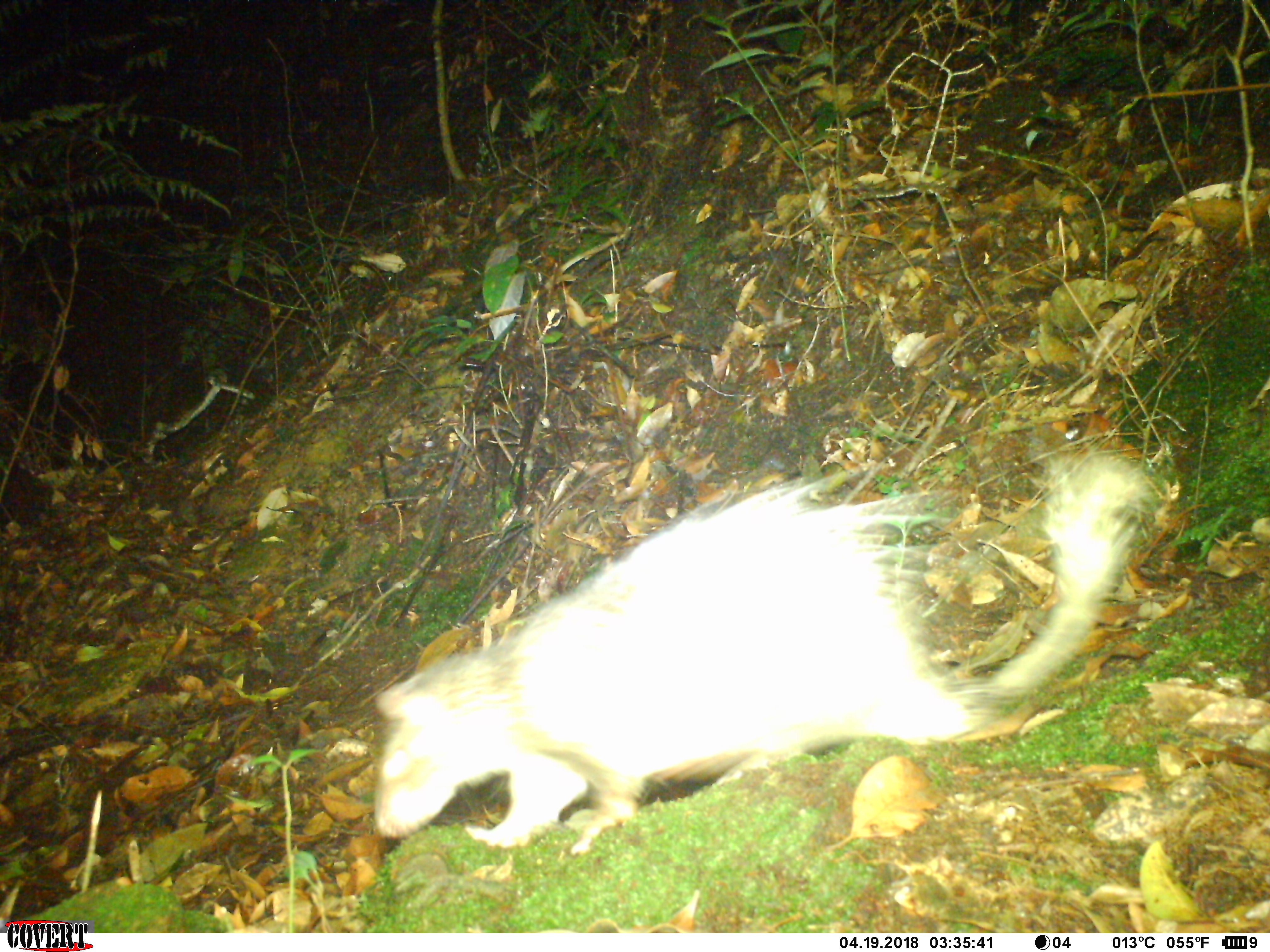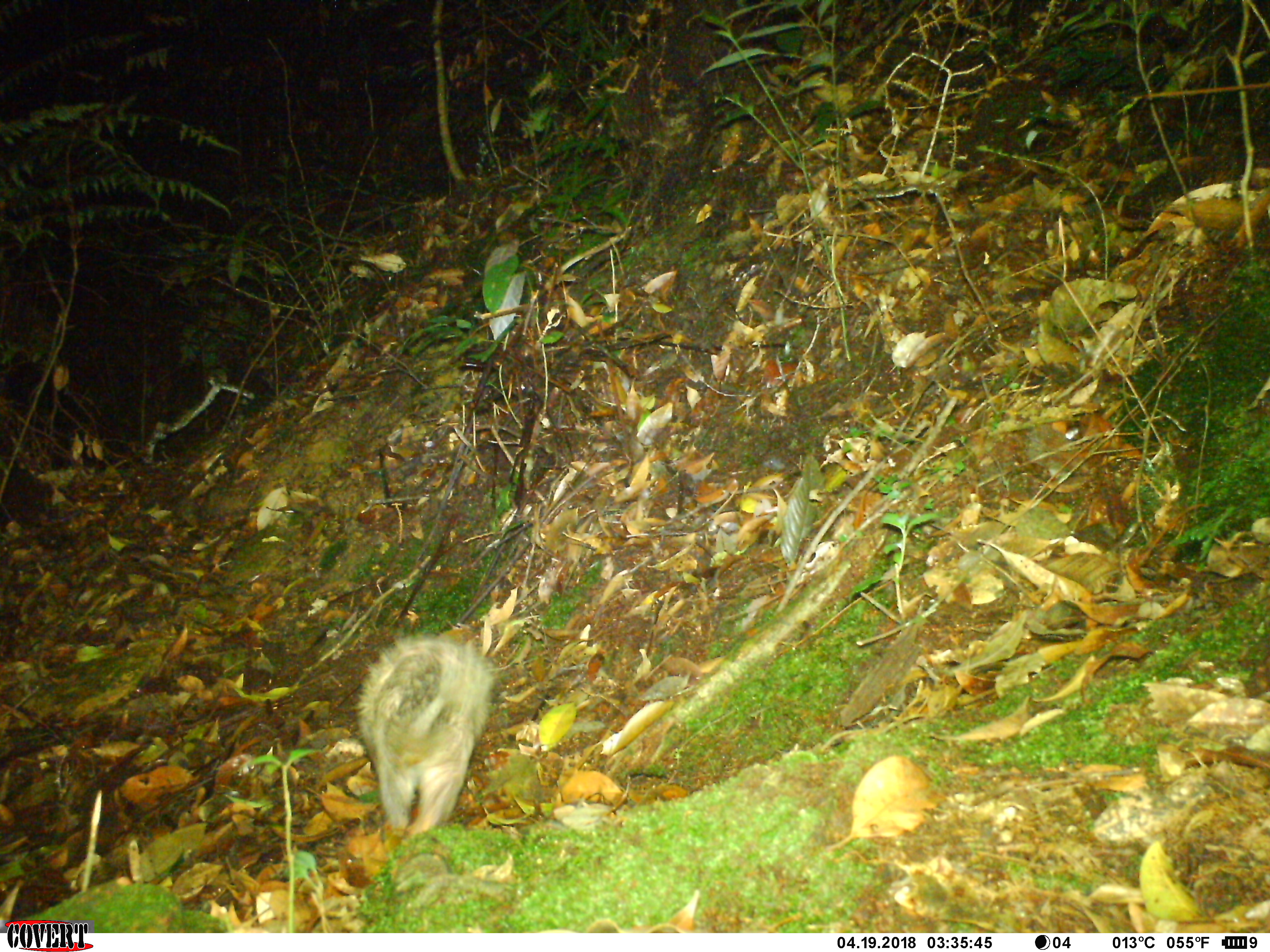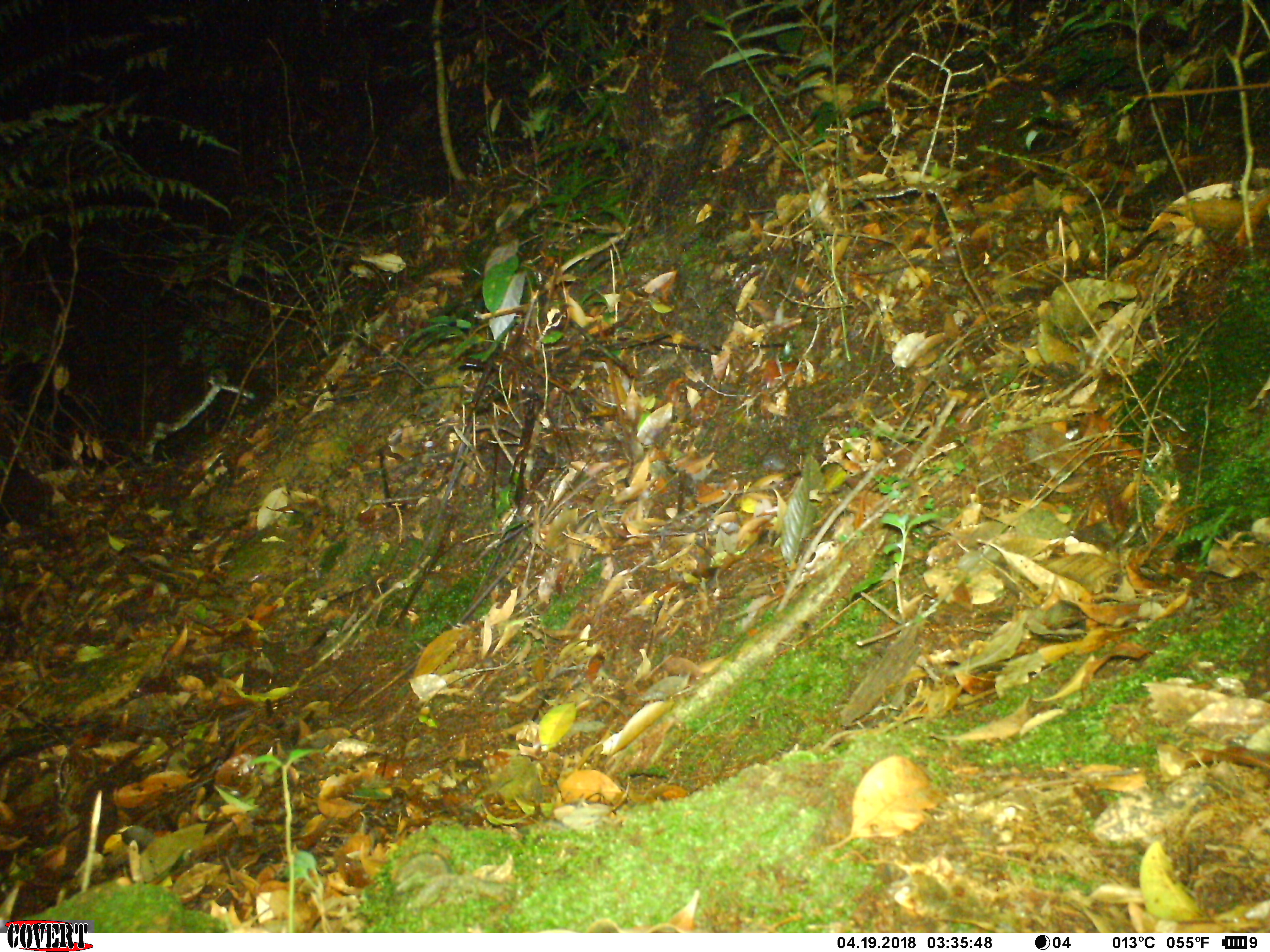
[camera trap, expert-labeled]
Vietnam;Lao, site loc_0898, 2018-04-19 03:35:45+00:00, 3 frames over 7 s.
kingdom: Animalia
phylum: Chordata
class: Mammalia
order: Rodentia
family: Hystricidae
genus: Atherurus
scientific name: Atherurus macrourus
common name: asiatic brush-tailed porcupine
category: asiatic brush tailed porcupine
Asiatic brush tailed porcupine (asiatic brush-tailed porcupine) (Atherurus macrourus). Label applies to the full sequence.